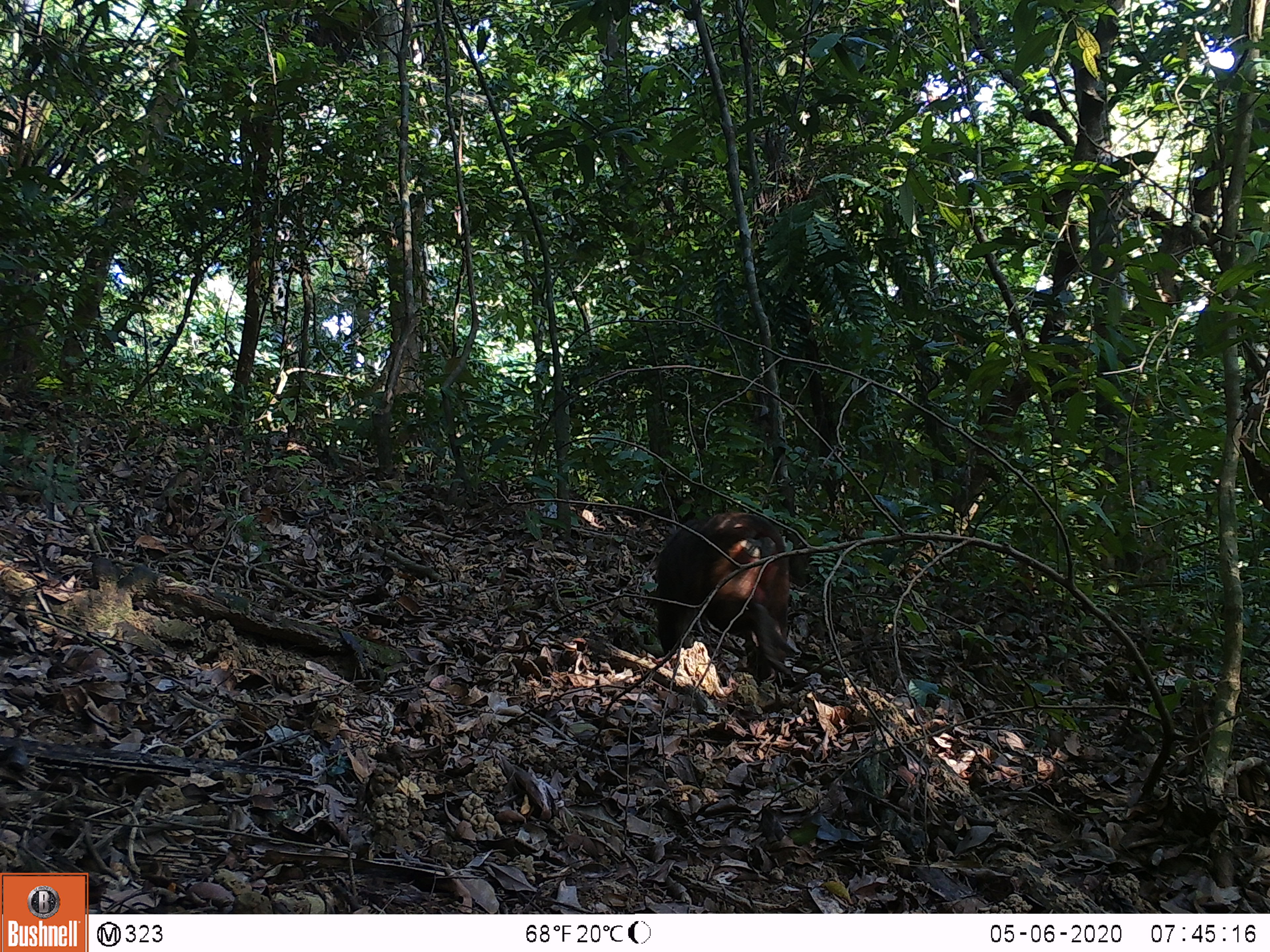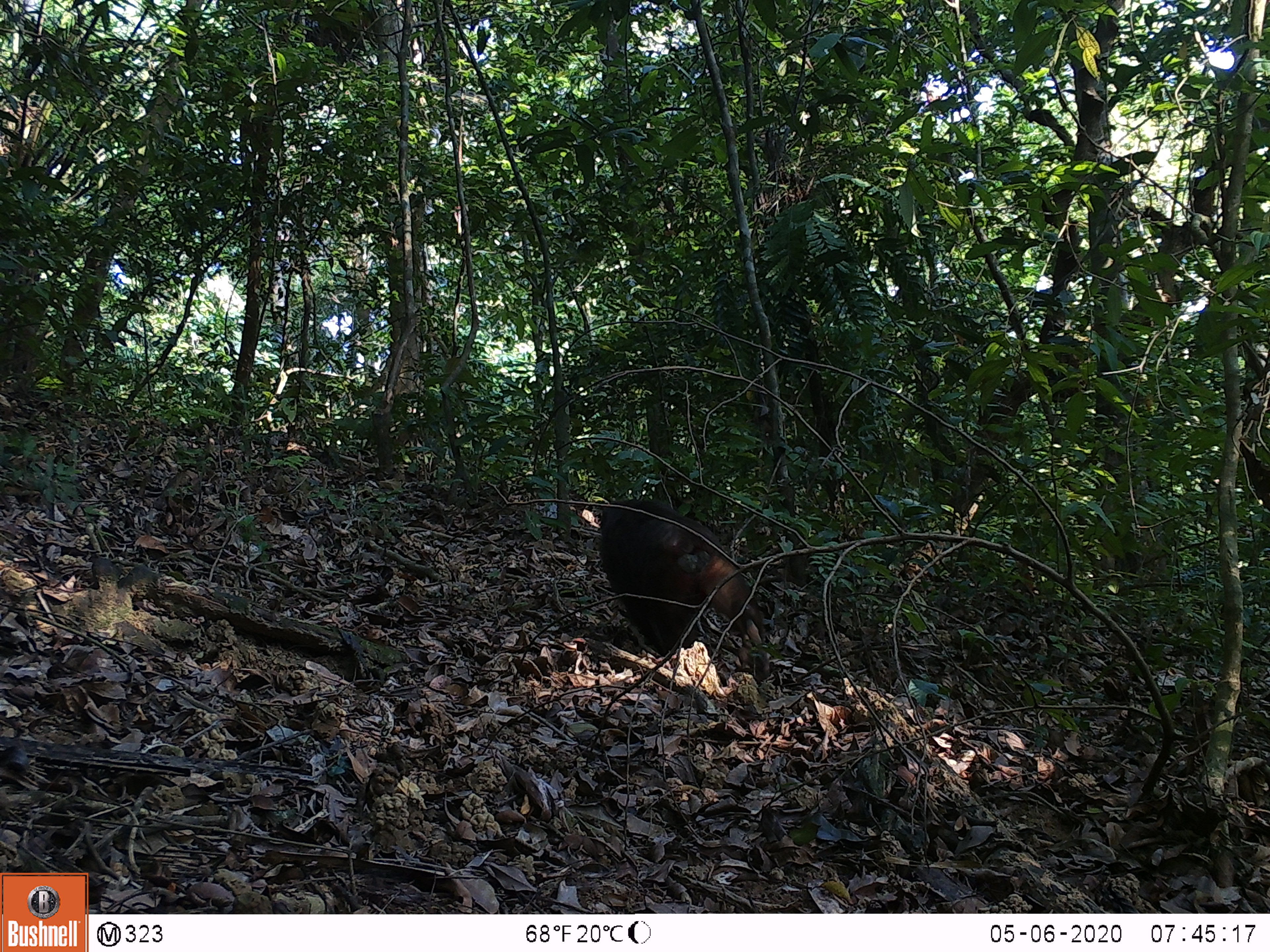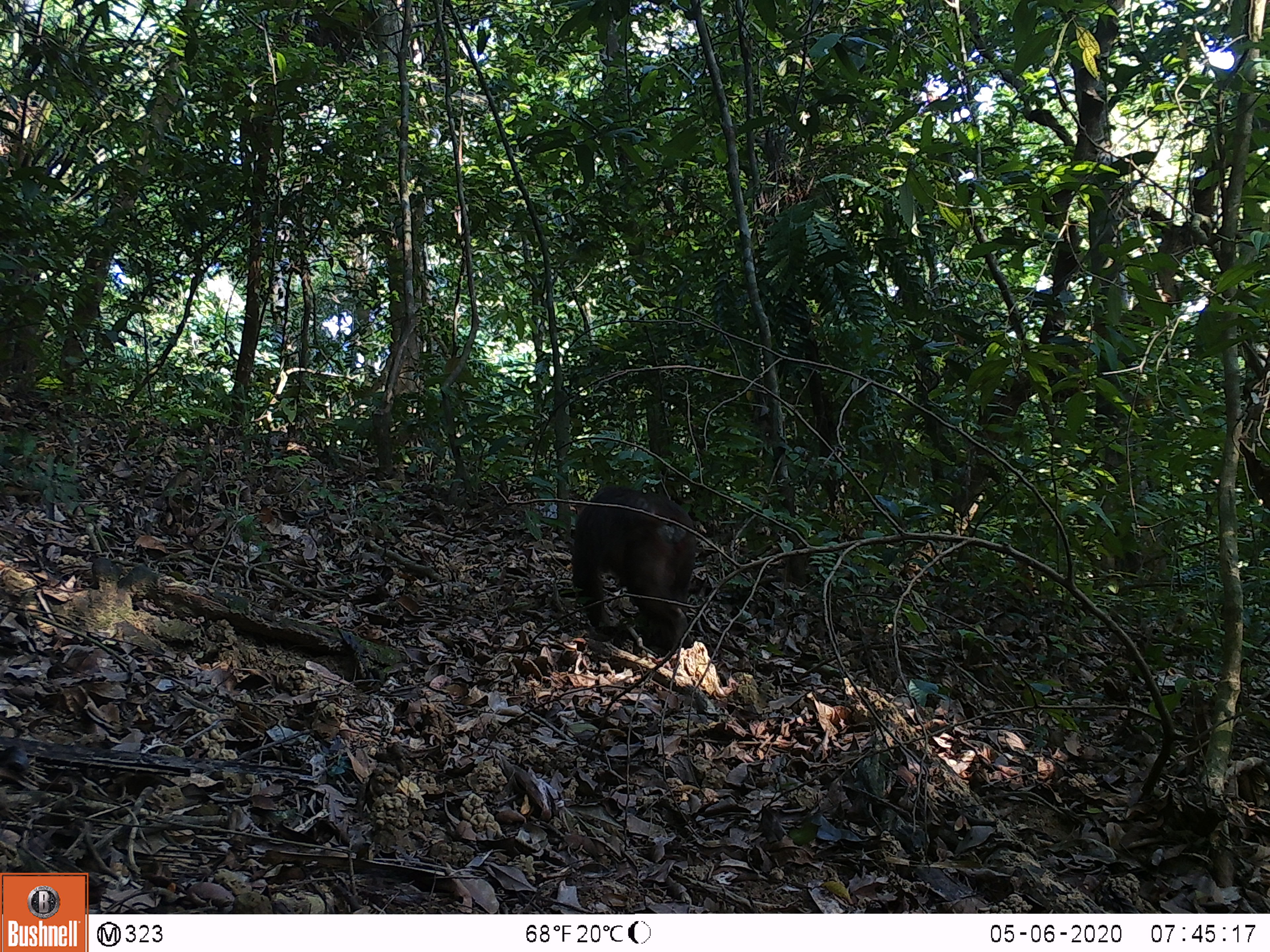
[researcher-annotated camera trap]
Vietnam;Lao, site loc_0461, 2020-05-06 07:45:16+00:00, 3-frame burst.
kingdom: Animalia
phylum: Chordata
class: Mammalia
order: Primates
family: Cercopithecidae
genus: Macaca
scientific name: Macaca arctoides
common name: stump-tailed macaque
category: stump tailed macaque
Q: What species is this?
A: Stump tailed macaque (stump-tailed macaque) (Macaca arctoides).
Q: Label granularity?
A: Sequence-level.